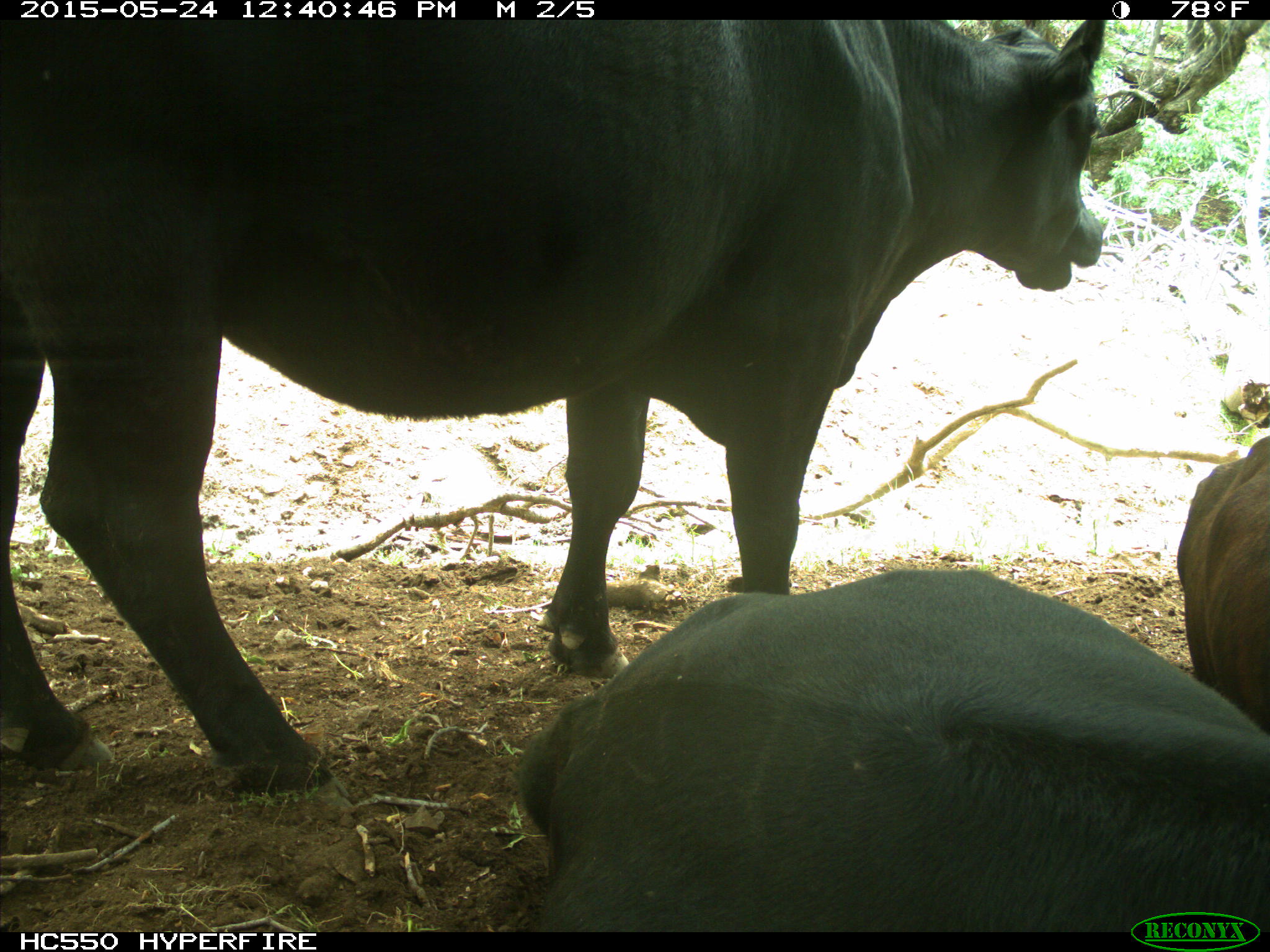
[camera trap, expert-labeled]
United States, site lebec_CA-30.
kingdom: Animalia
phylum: Chordata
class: Mammalia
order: Artiodactyla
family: Bovidae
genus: Bos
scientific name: Bos taurus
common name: domestic cow